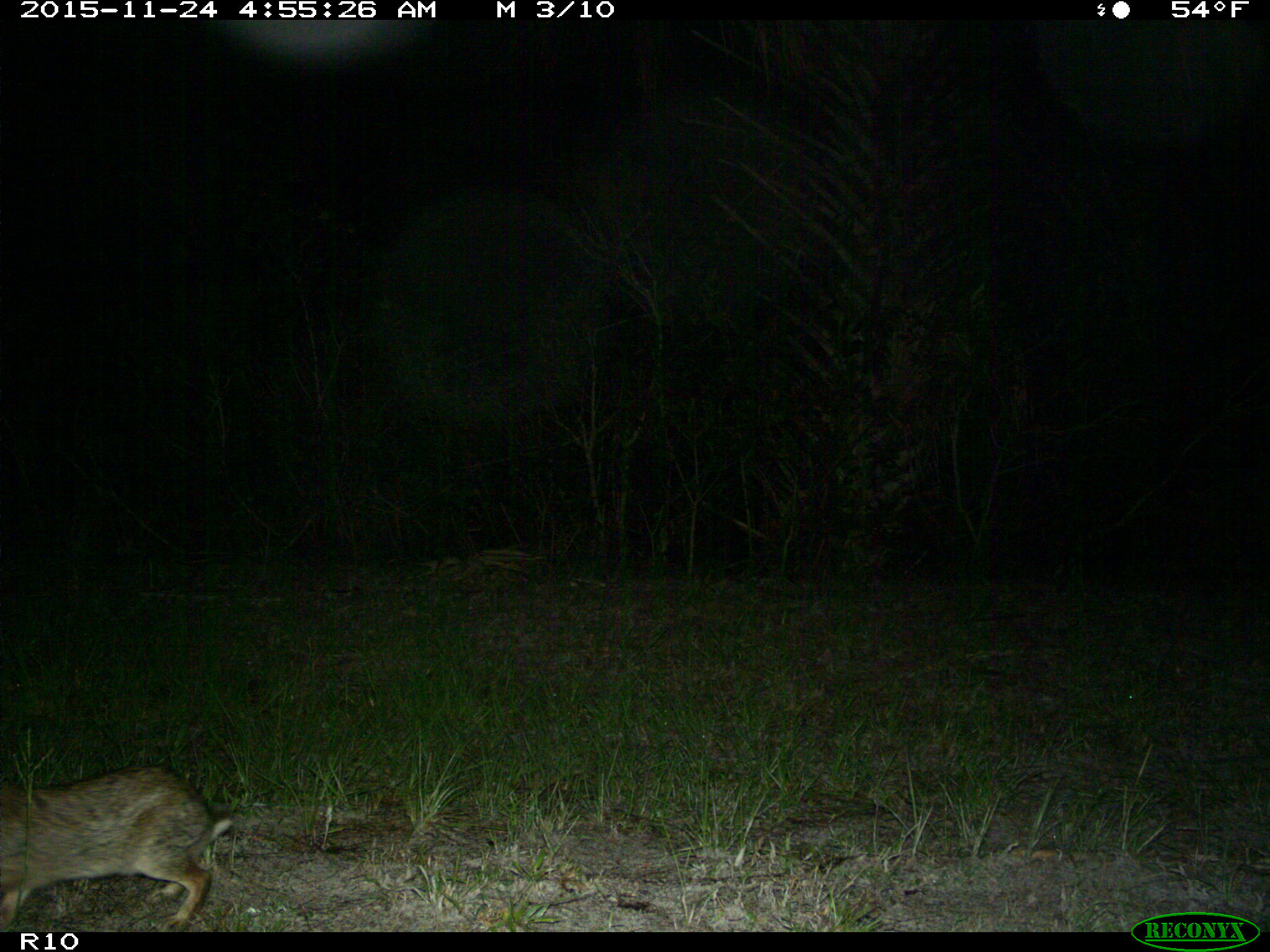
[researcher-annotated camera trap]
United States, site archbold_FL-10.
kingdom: Animalia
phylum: Chordata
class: Mammalia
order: Lagomorpha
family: Leporidae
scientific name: Leporidae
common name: rabbits and hares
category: unidentified rabbit